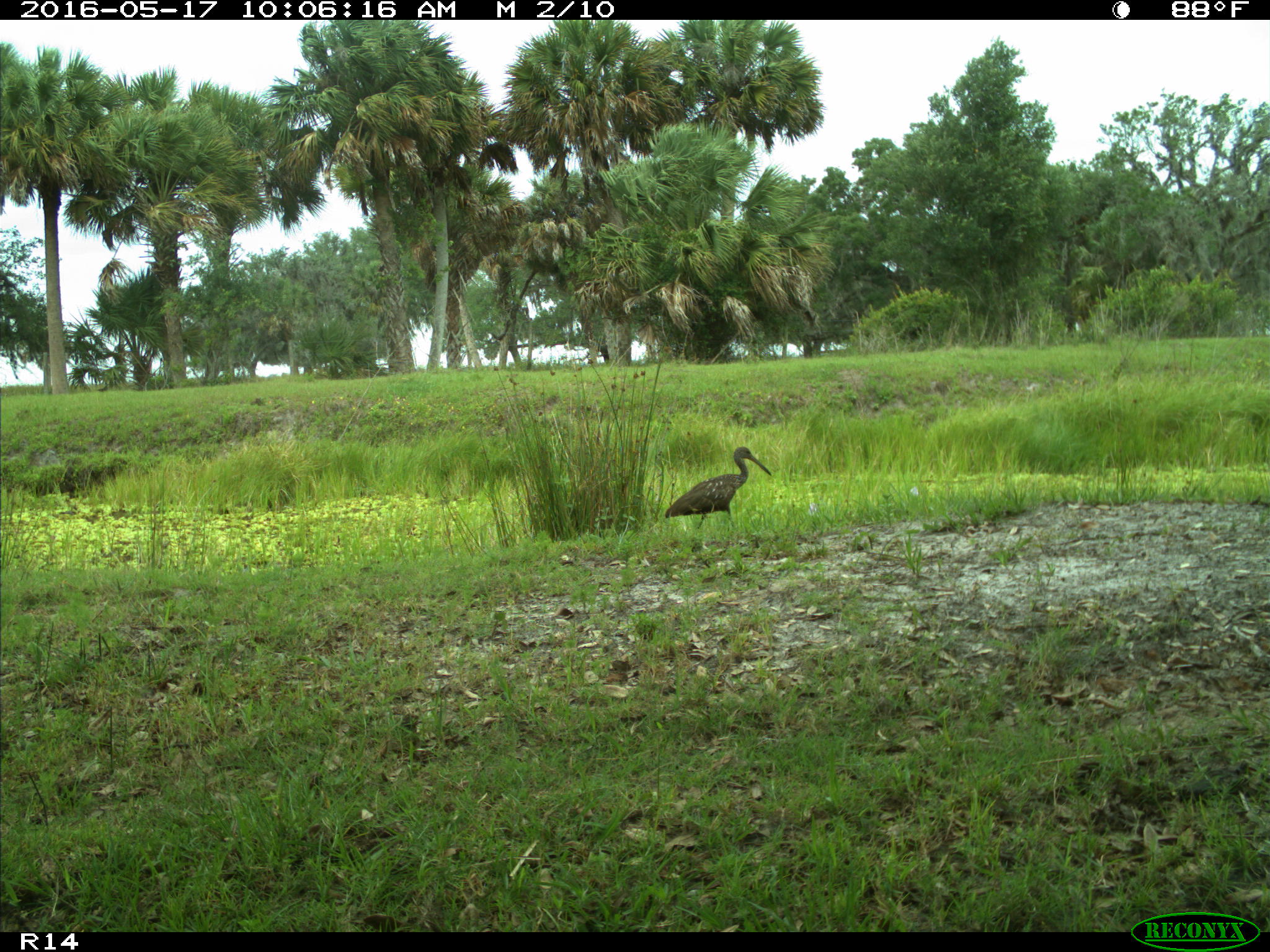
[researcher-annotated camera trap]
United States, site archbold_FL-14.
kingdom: Animalia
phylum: Chordata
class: Aves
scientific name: Aves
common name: birds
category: unidentified bird